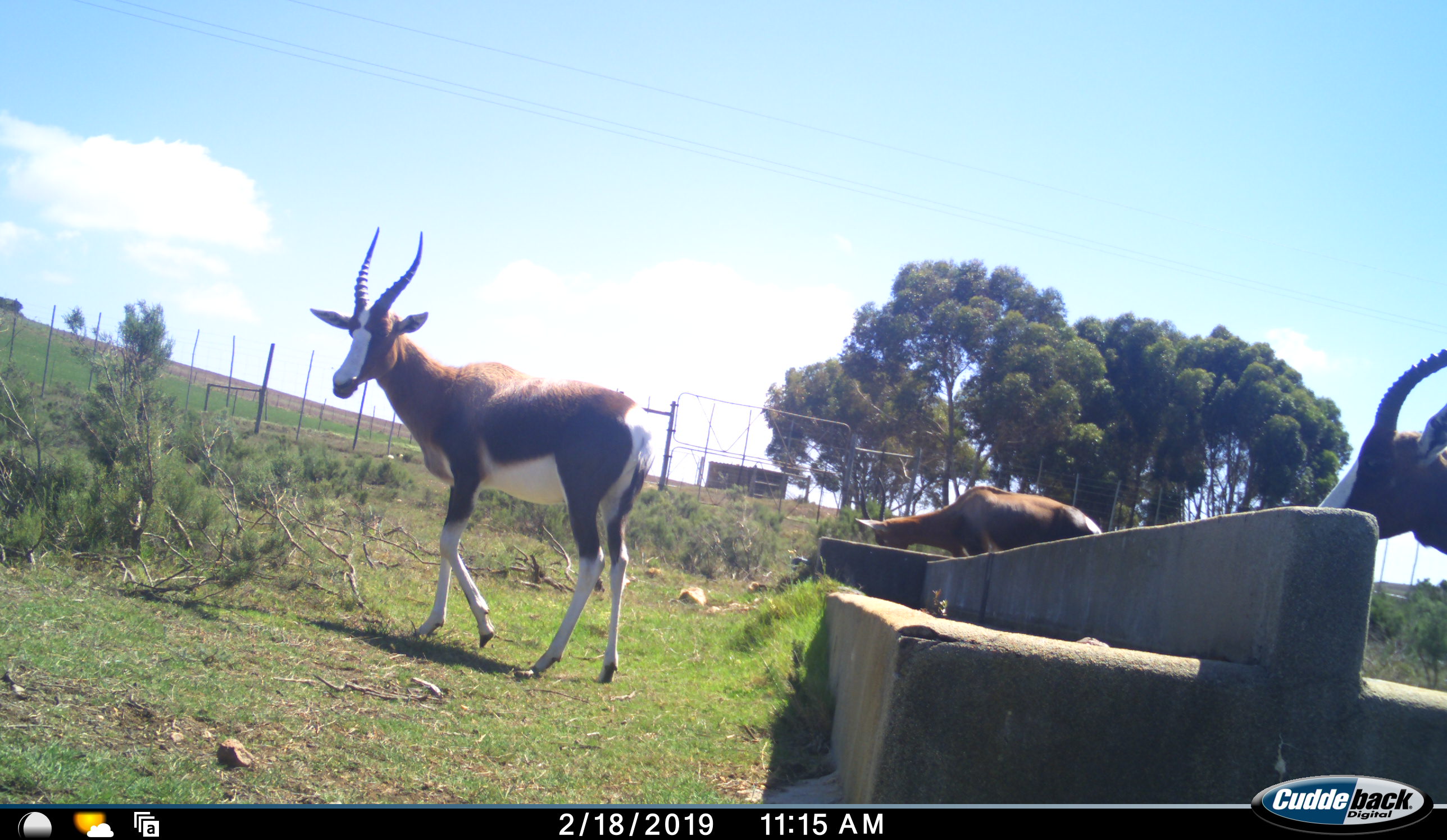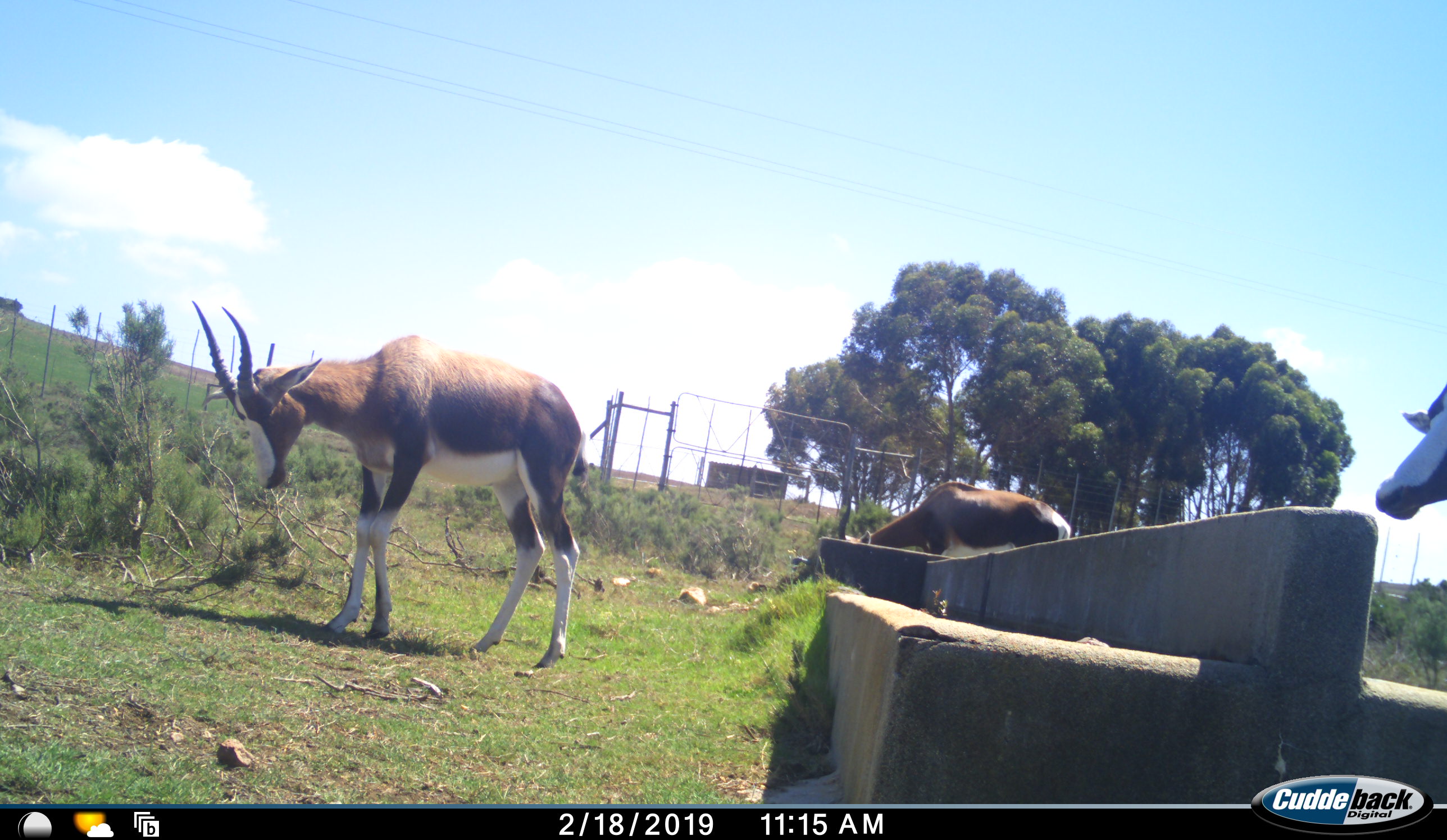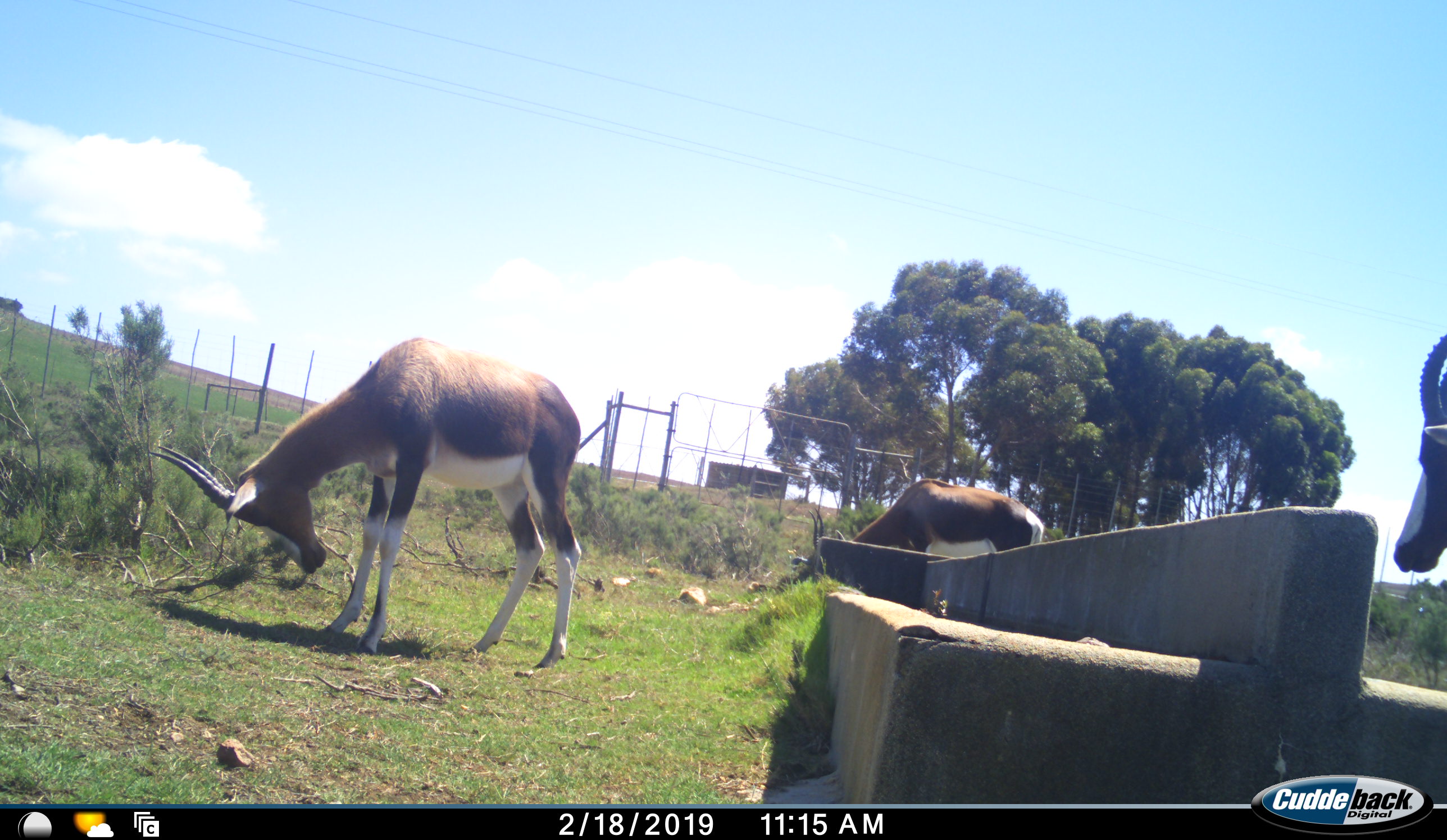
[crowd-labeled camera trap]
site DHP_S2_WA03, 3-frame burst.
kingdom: Animalia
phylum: Chordata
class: Mammalia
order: Artiodactyla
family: Bovidae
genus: Damaliscus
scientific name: Damaliscus pygargus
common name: bontebok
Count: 3.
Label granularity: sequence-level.